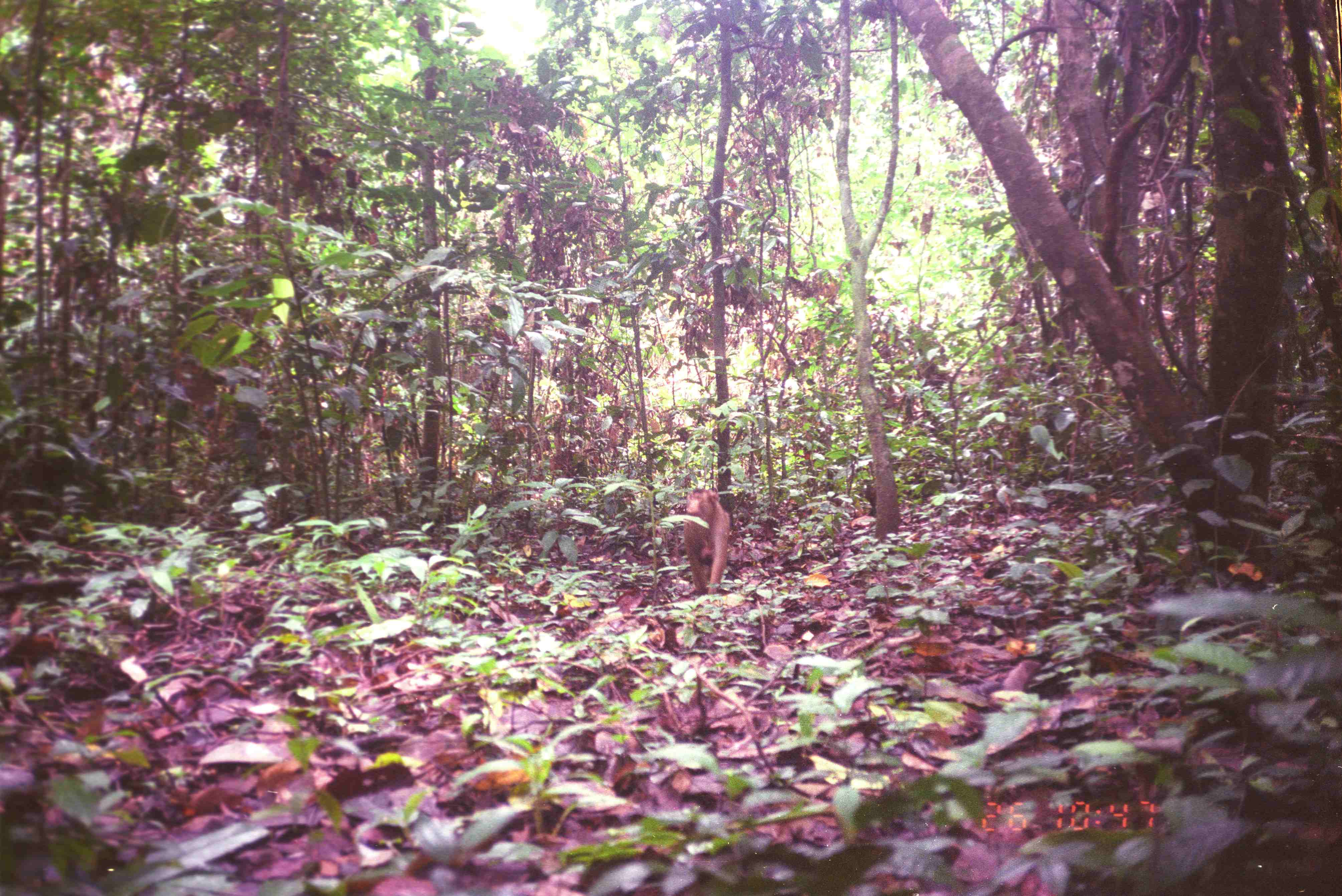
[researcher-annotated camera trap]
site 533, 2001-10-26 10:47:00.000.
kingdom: Animalia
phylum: Chordata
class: Mammalia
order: Primates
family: Cercopithecidae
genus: Macaca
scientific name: Macaca nemestrina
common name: southern pig-tailed macaque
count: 1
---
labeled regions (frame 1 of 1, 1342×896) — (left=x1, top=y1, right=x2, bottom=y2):
macaca nemestrina: (left=683, top=487, right=730, bottom=595)